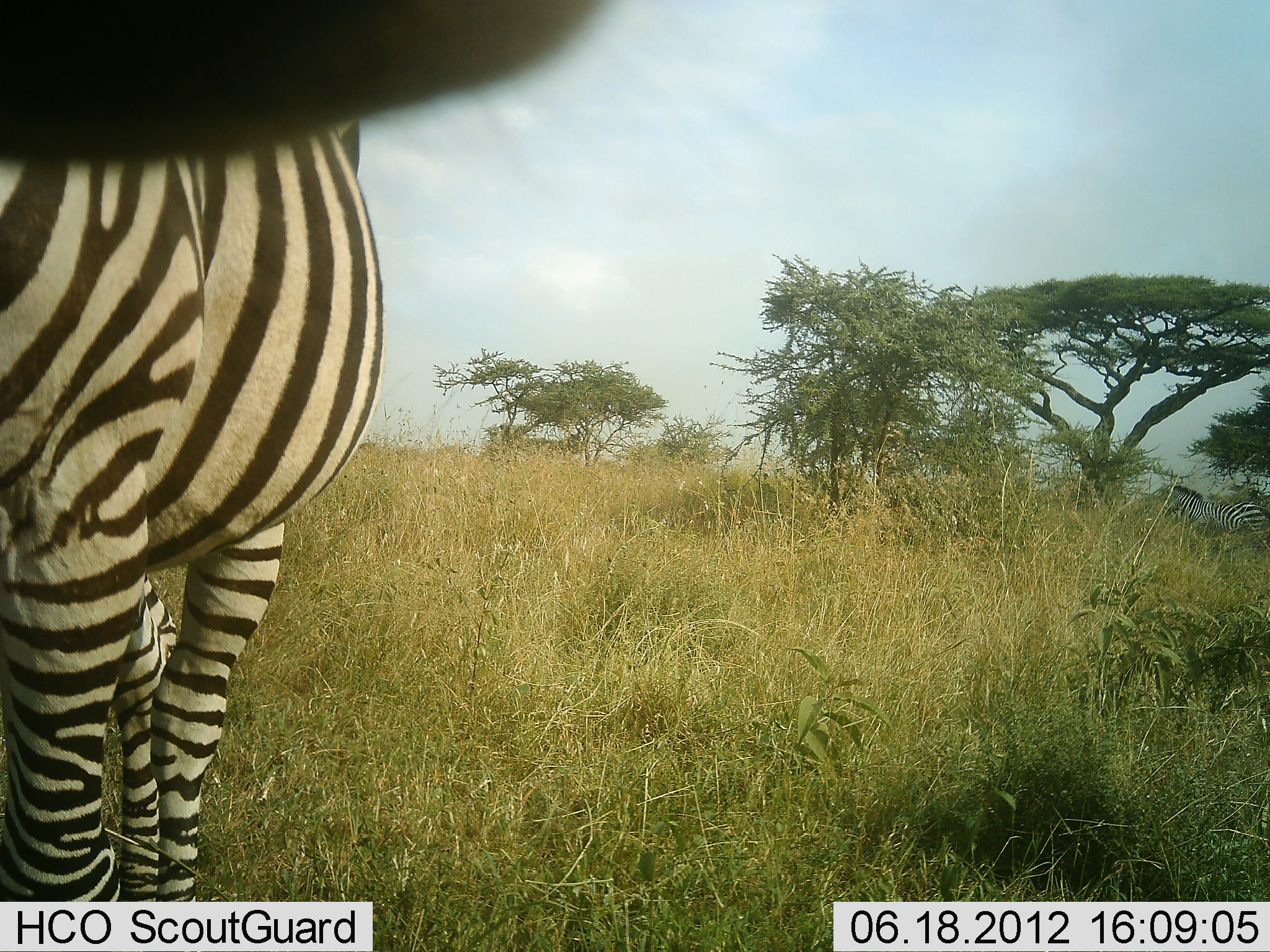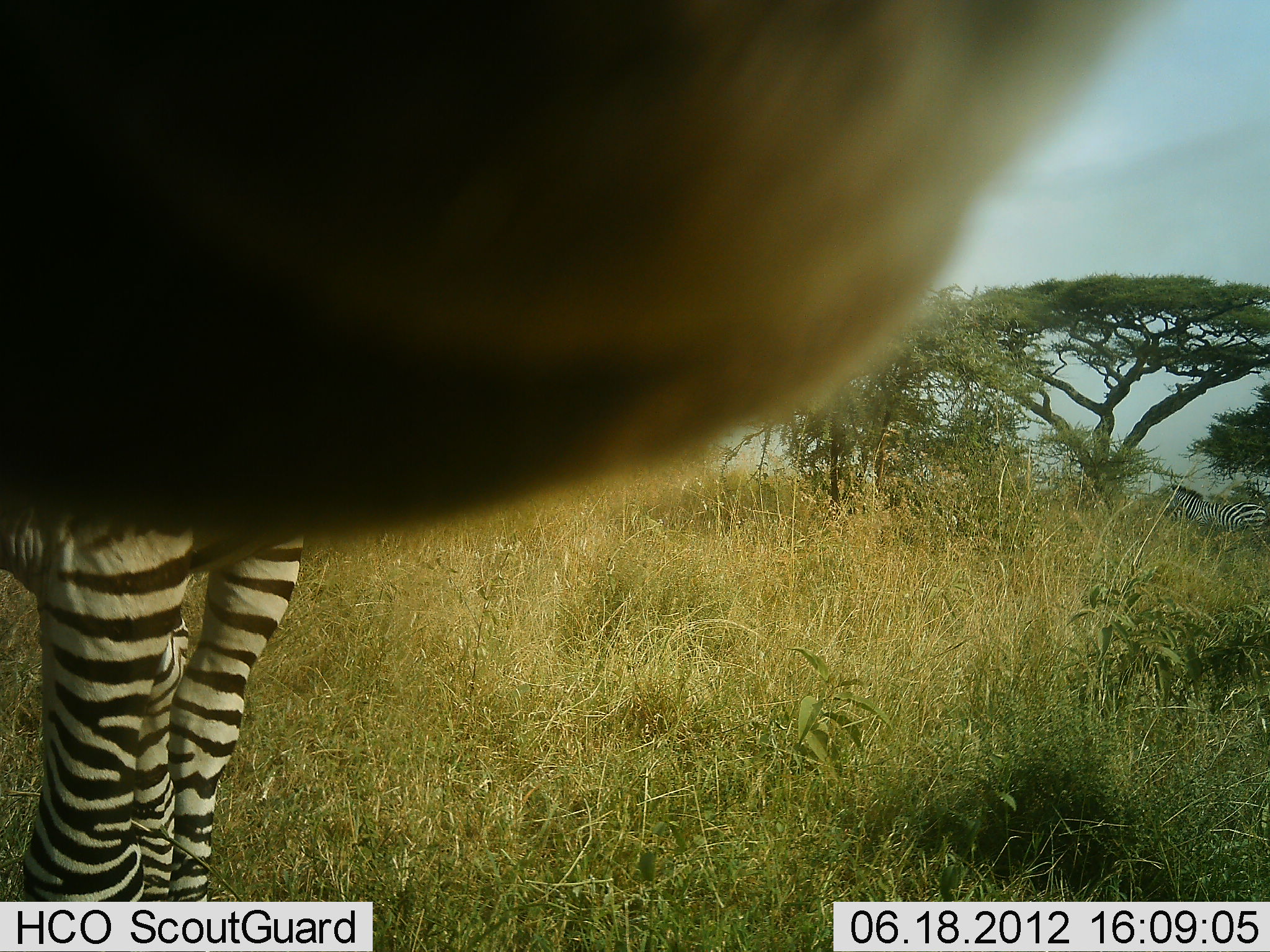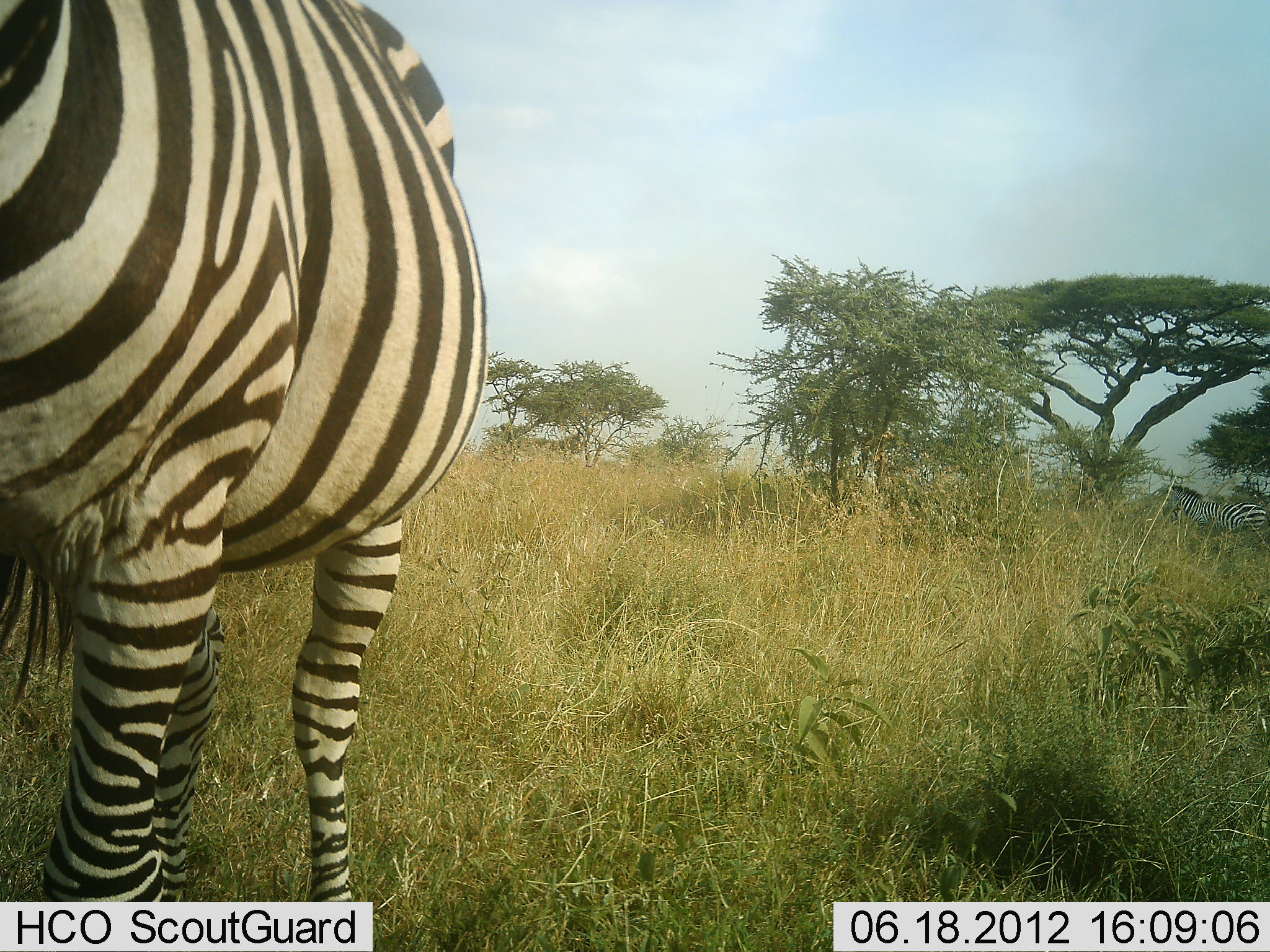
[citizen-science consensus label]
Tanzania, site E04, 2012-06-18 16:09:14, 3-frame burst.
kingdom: Animalia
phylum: Chordata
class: Mammalia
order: Perissodactyla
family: Equidae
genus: Equus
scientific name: Equus quagga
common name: plains zebra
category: zebra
Zebra (plains zebra) (Equus quagga), count 1. Behavior (volunteer vote fractions): standing 100%, resting 0%, moving 10%, interacting 0%. Young present (vote fraction): 0%. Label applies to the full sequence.